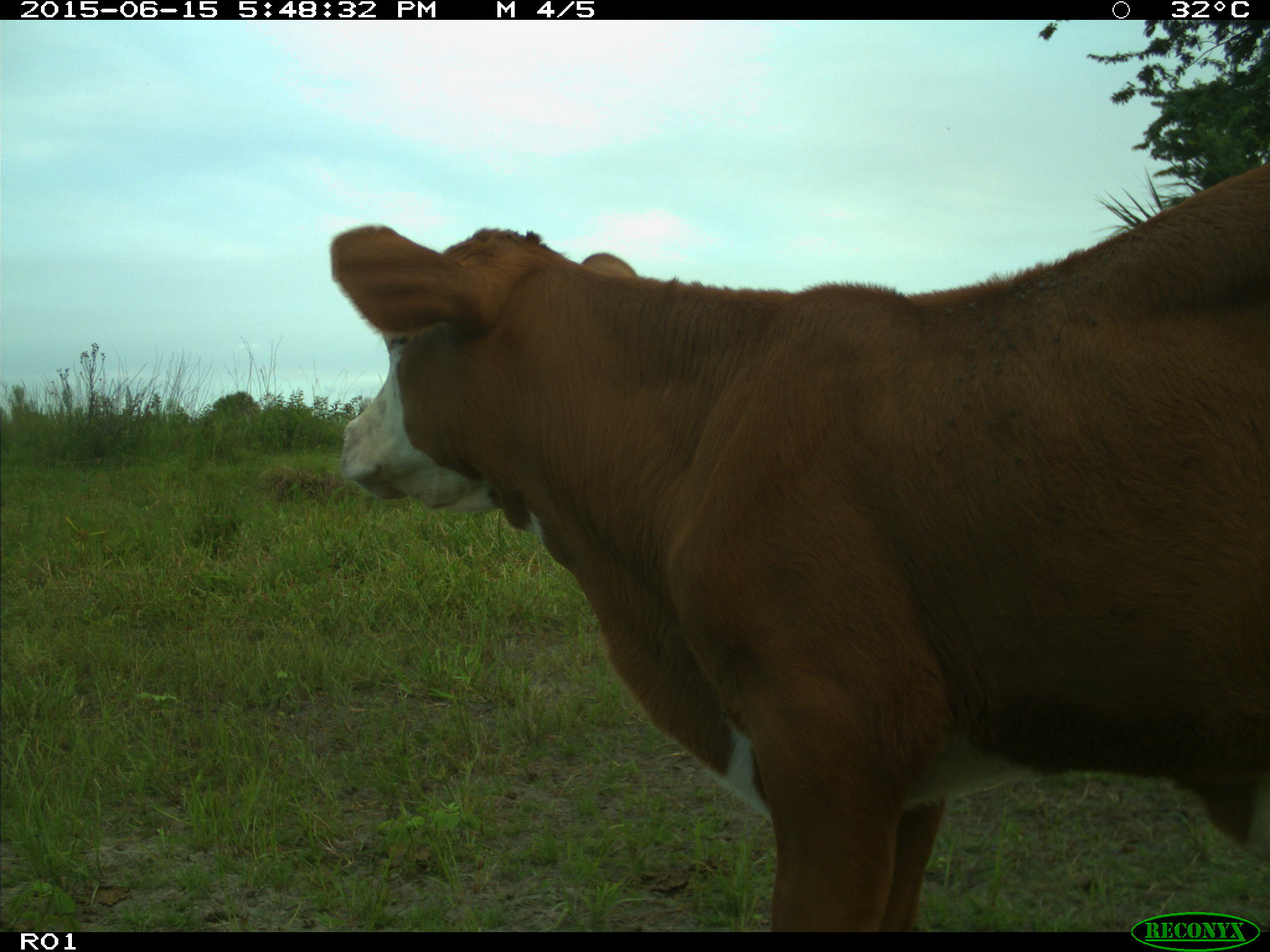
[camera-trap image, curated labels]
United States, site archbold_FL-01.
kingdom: Animalia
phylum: Chordata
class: Mammalia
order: Artiodactyla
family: Bovidae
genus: Bos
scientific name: Bos taurus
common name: domestic cow